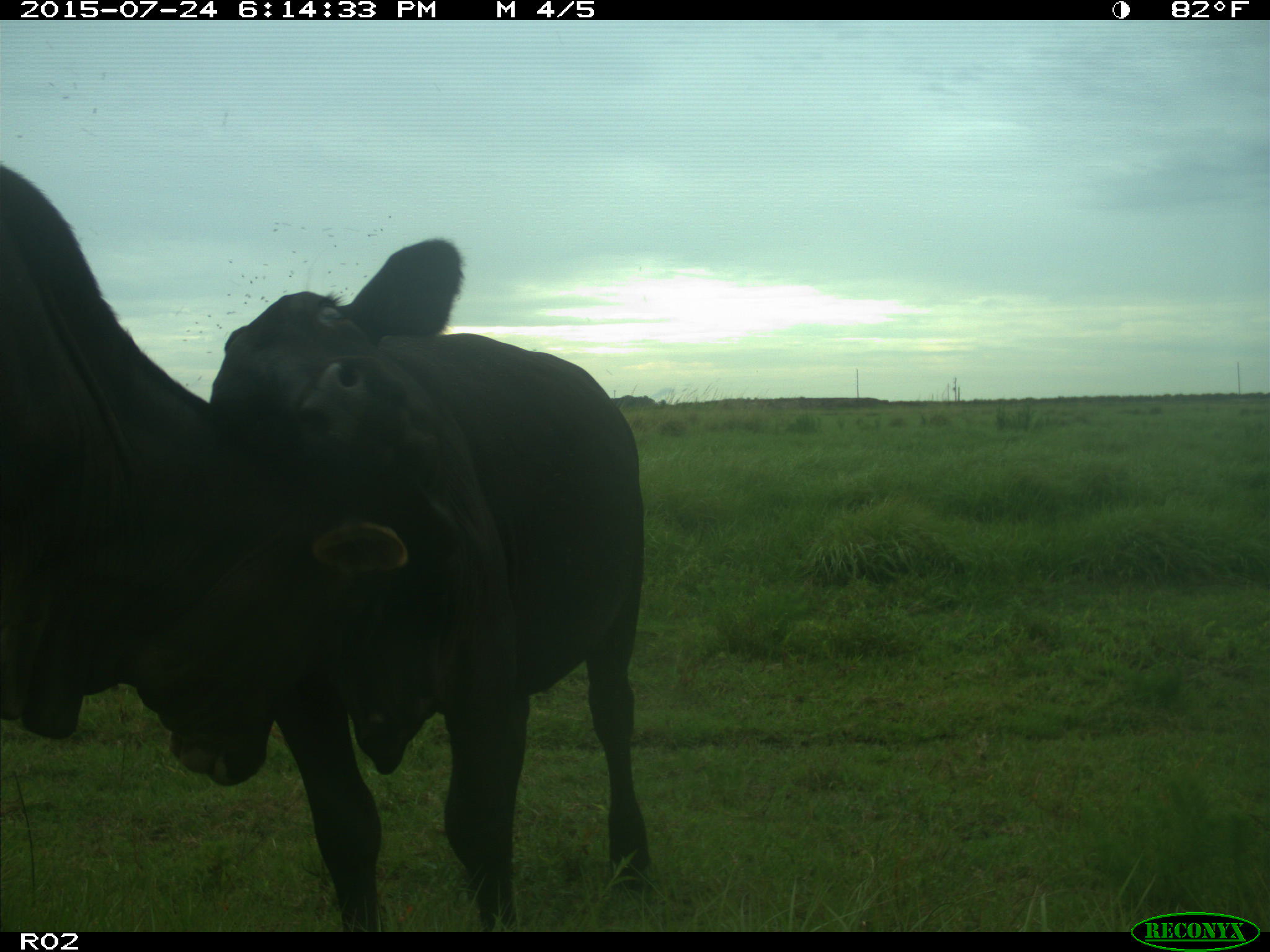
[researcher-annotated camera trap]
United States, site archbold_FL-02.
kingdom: Animalia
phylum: Chordata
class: Mammalia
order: Artiodactyla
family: Bovidae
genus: Bos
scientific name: Bos taurus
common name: domestic cow